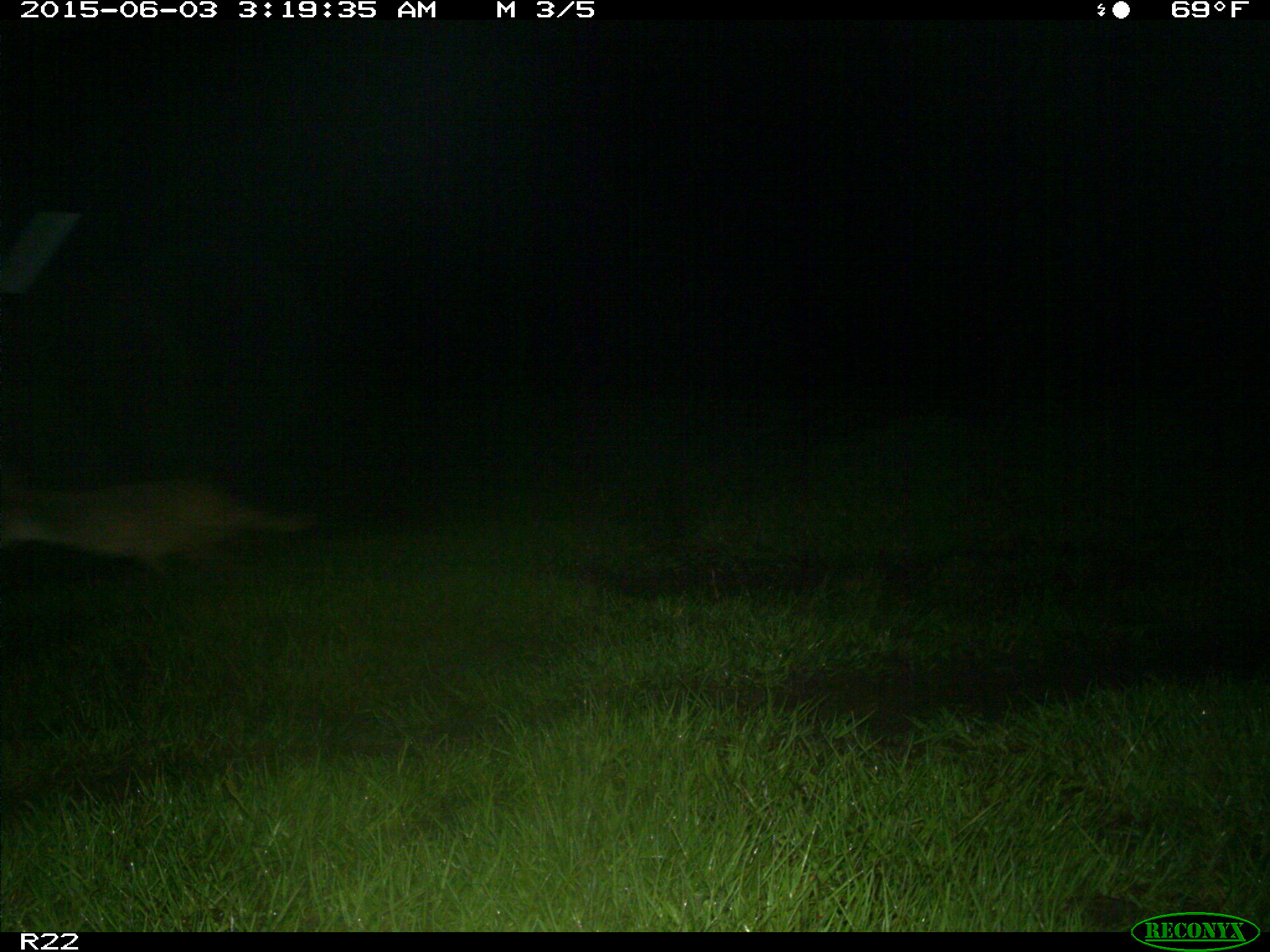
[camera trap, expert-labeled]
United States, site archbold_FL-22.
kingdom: Animalia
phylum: Chordata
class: Mammalia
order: Artiodactyla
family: Bovidae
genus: Bos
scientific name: Bos taurus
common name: domestic cow